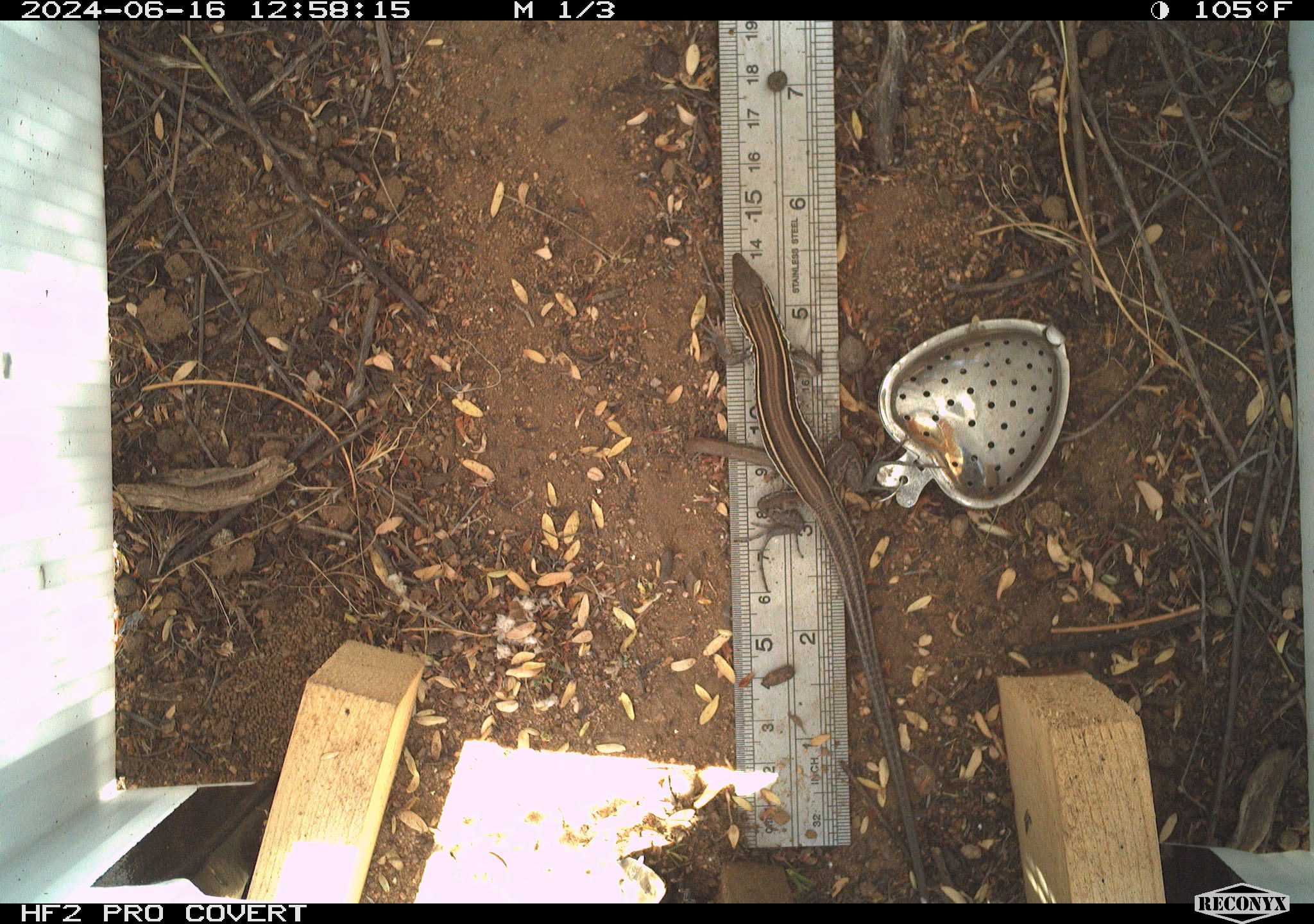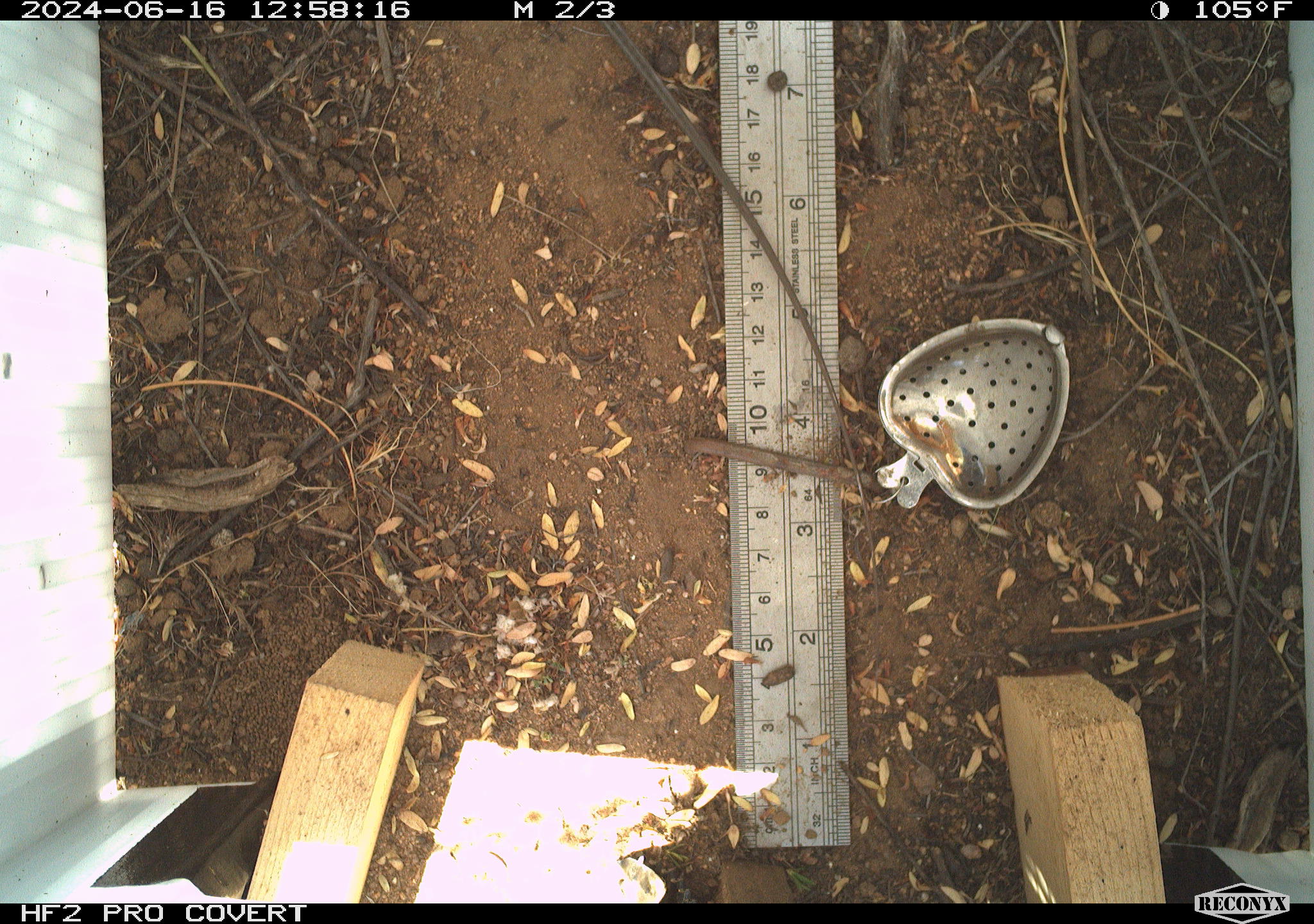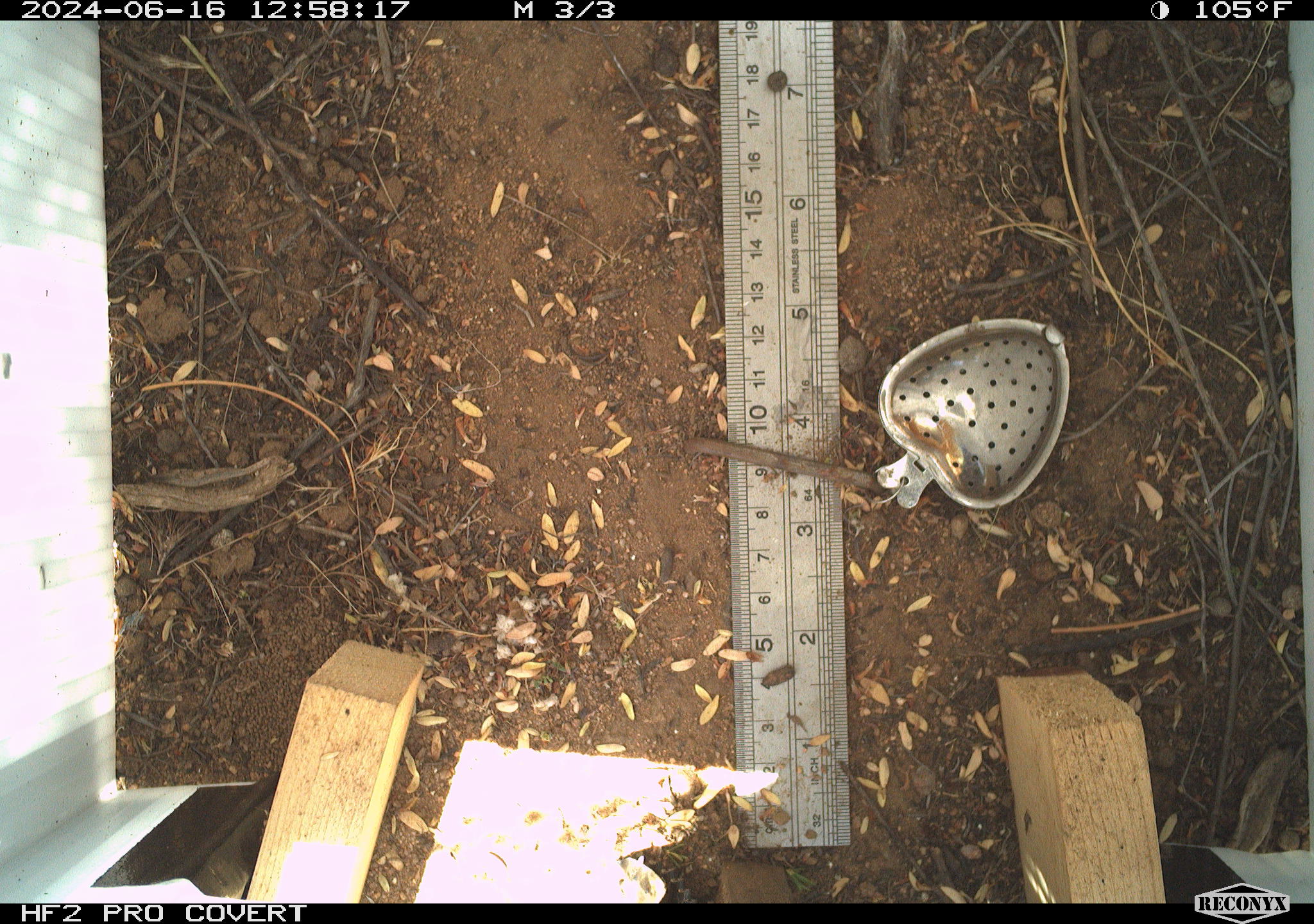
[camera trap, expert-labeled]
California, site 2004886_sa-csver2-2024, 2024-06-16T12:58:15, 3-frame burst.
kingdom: Animalia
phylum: Chordata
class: Reptilia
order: Squamata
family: Scincidae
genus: Plestiodon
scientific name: Plestiodon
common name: blue-tailed skinks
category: plestiodon species